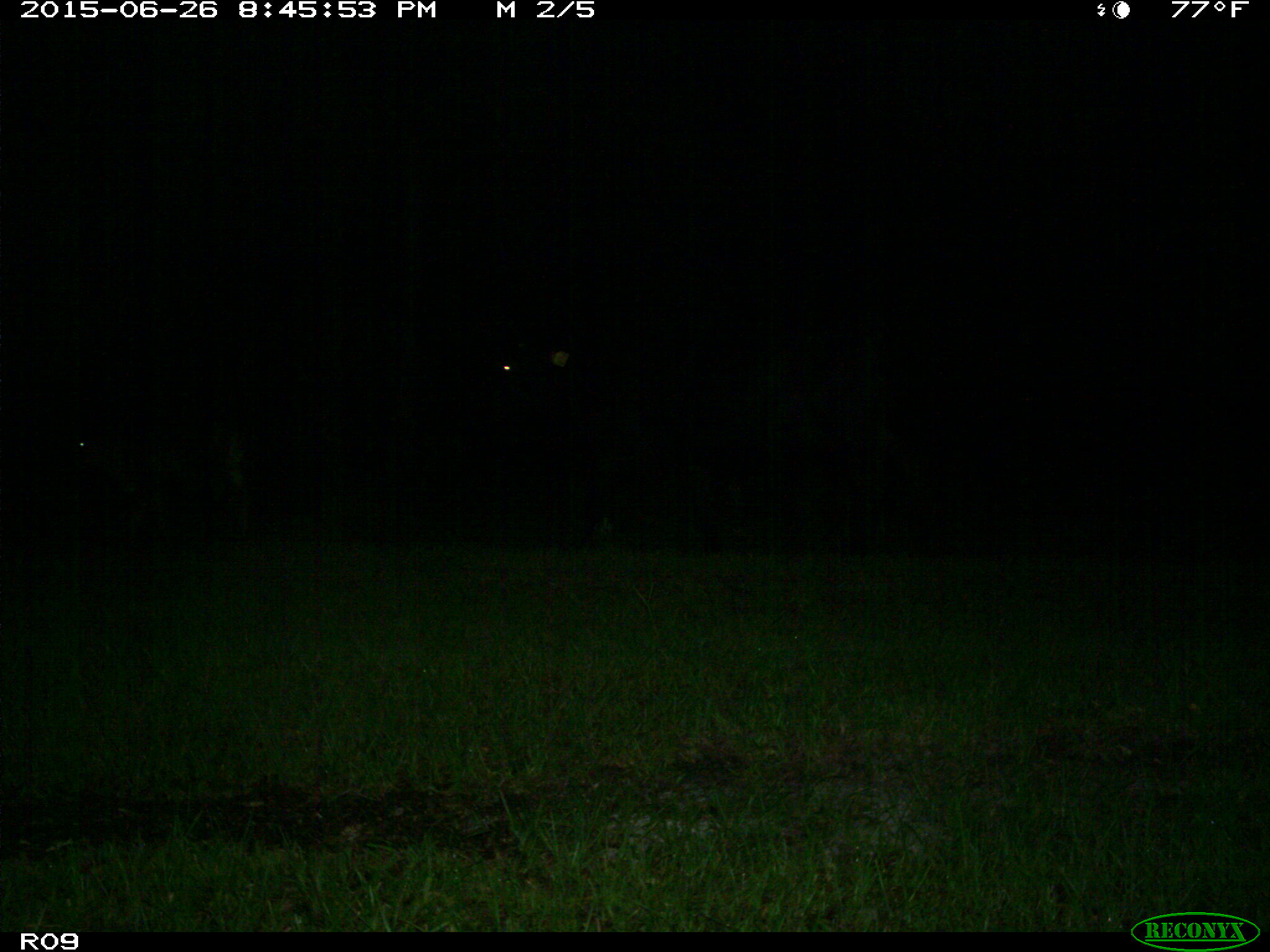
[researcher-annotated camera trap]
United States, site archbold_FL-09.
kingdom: Animalia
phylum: Chordata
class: Mammalia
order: Artiodactyla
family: Bovidae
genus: Bos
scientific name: Bos taurus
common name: domestic cow